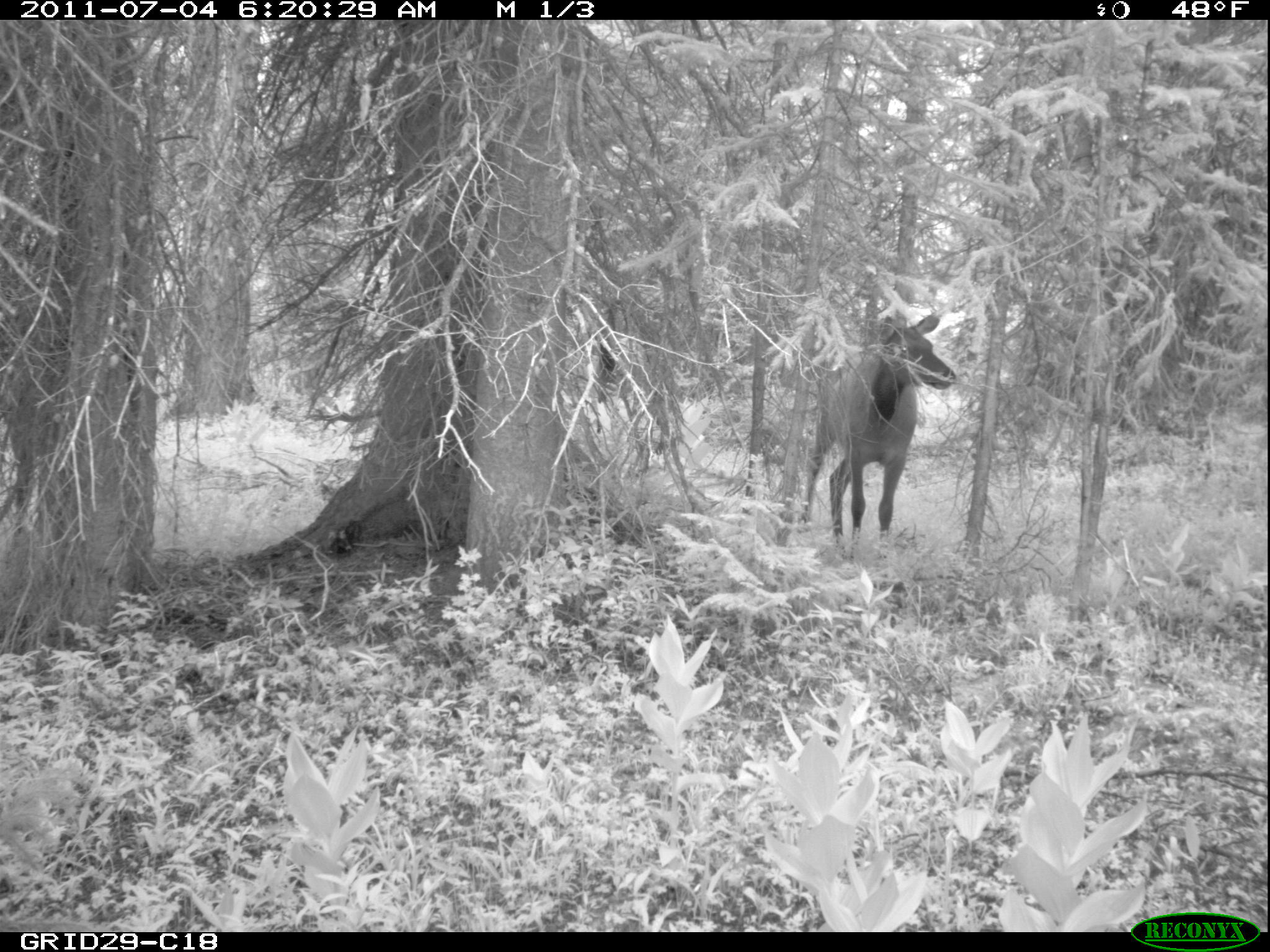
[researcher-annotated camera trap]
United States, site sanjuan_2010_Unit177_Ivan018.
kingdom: Animalia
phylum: Chordata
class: Mammalia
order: Artiodactyla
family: Cervidae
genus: Cervus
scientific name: Cervus elaphus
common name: red deer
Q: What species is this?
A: Cervus elaphus (red deer).